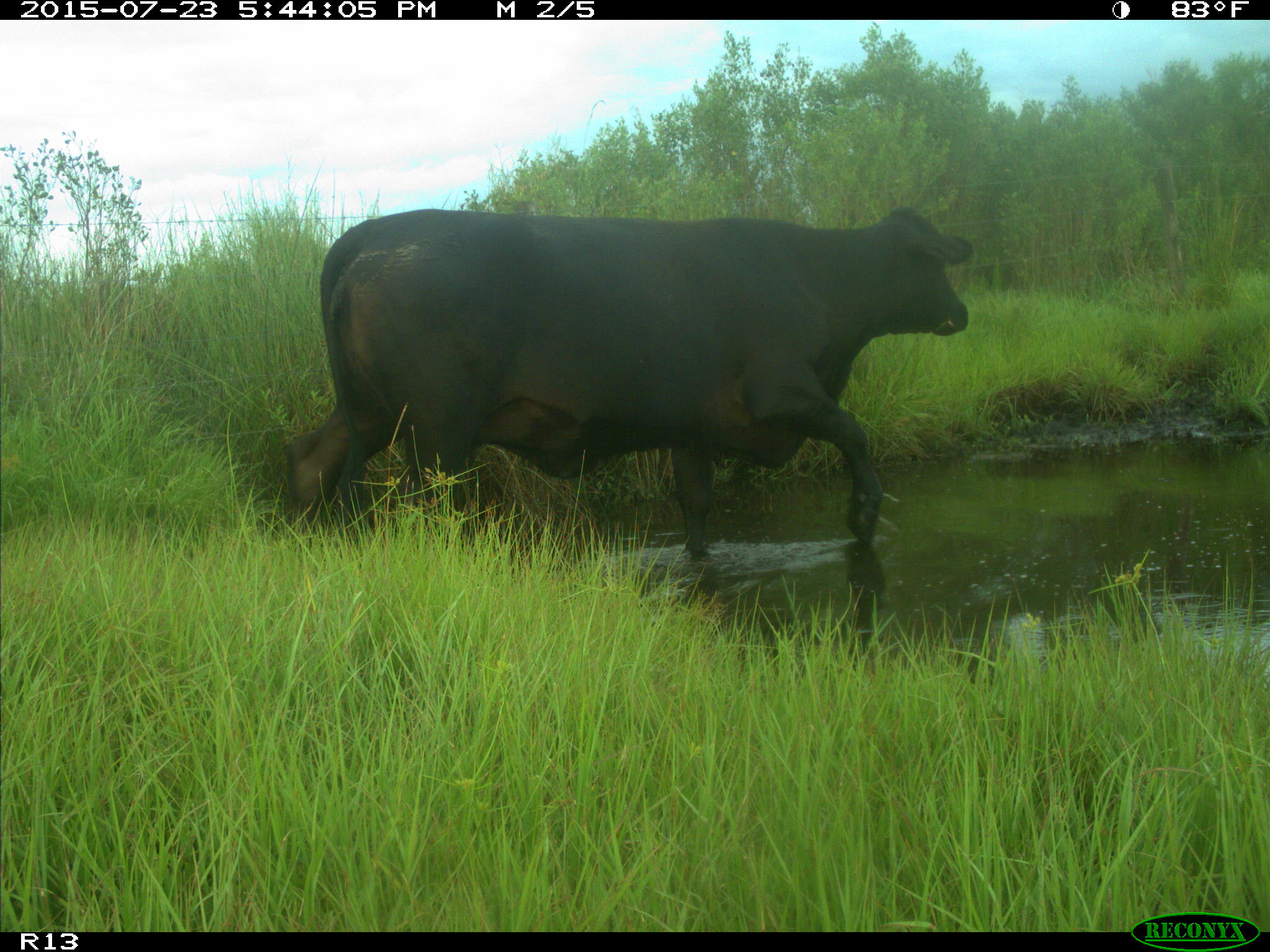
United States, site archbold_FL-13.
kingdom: Animalia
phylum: Chordata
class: Mammalia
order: Artiodactyla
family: Bovidae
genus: Bos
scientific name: Bos taurus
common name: domestic cow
Bos taurus (domestic cow).